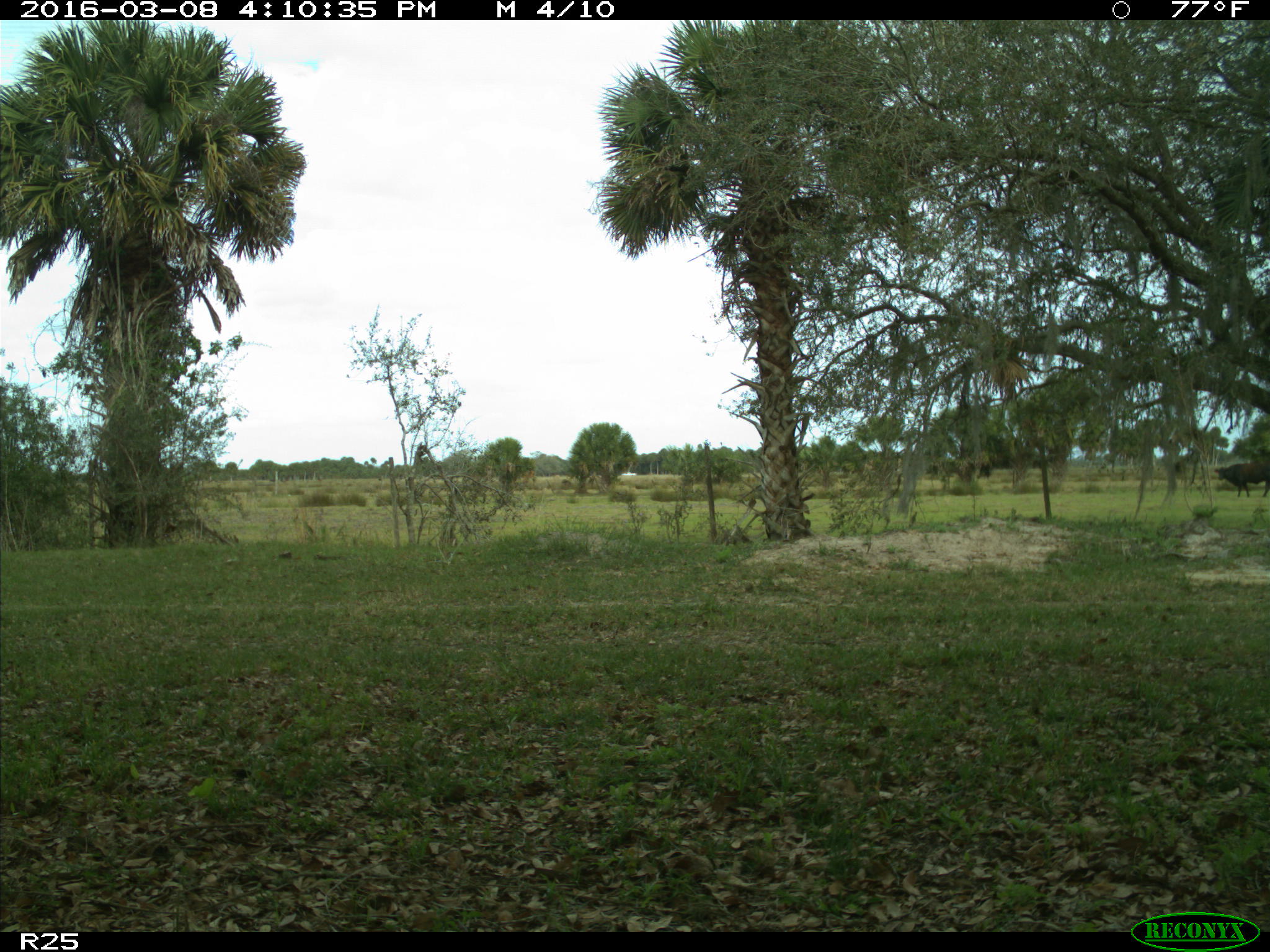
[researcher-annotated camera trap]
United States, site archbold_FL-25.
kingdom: Animalia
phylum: Chordata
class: Mammalia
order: Artiodactyla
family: Bovidae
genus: Bos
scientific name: Bos taurus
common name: domestic cow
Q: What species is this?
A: Bos taurus (domestic cow).